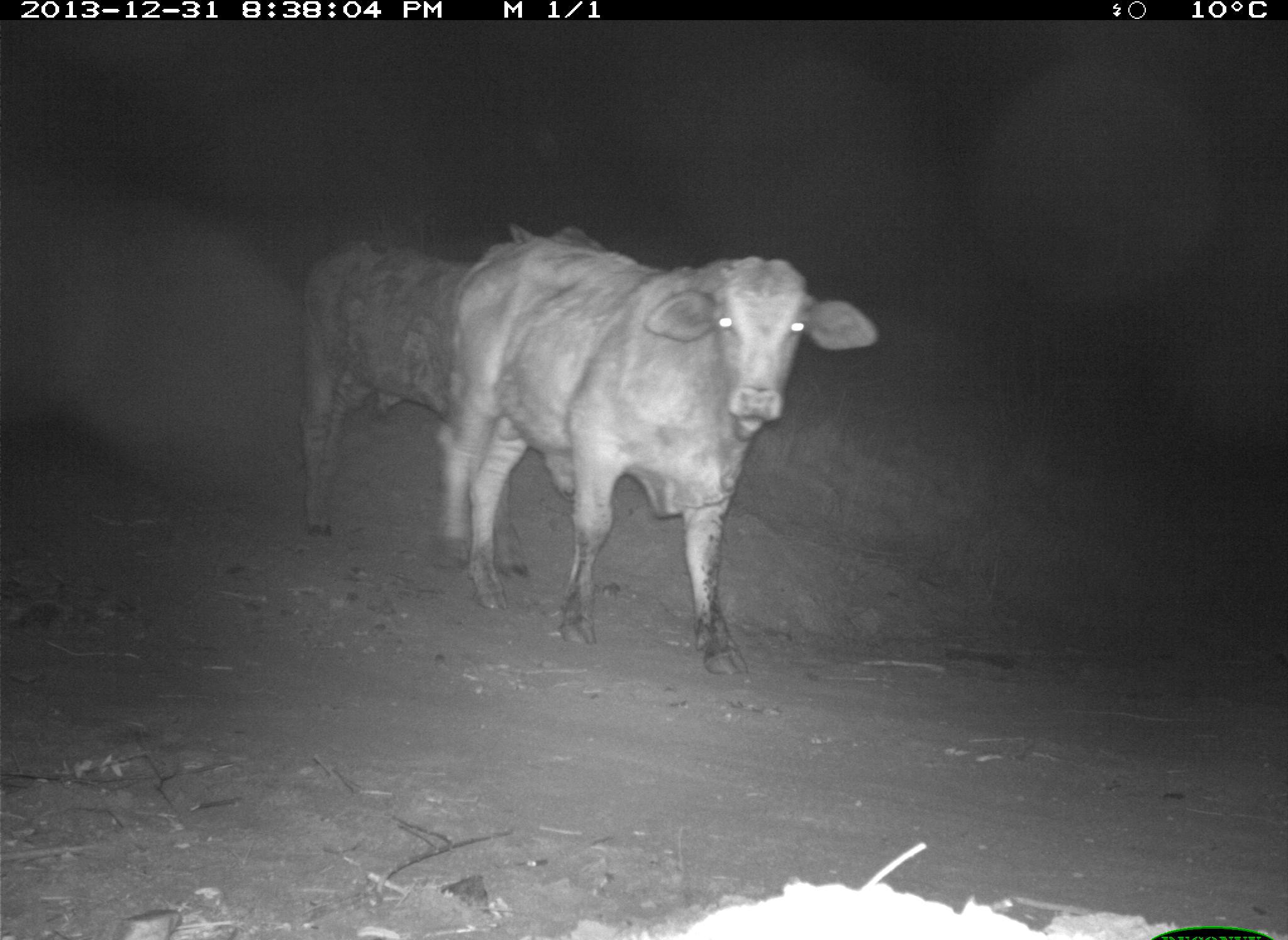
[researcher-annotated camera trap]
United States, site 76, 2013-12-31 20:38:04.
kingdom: Animalia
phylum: Chordata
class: Mammalia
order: Artiodactyla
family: Bovidae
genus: Bos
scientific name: Bos taurus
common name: cow